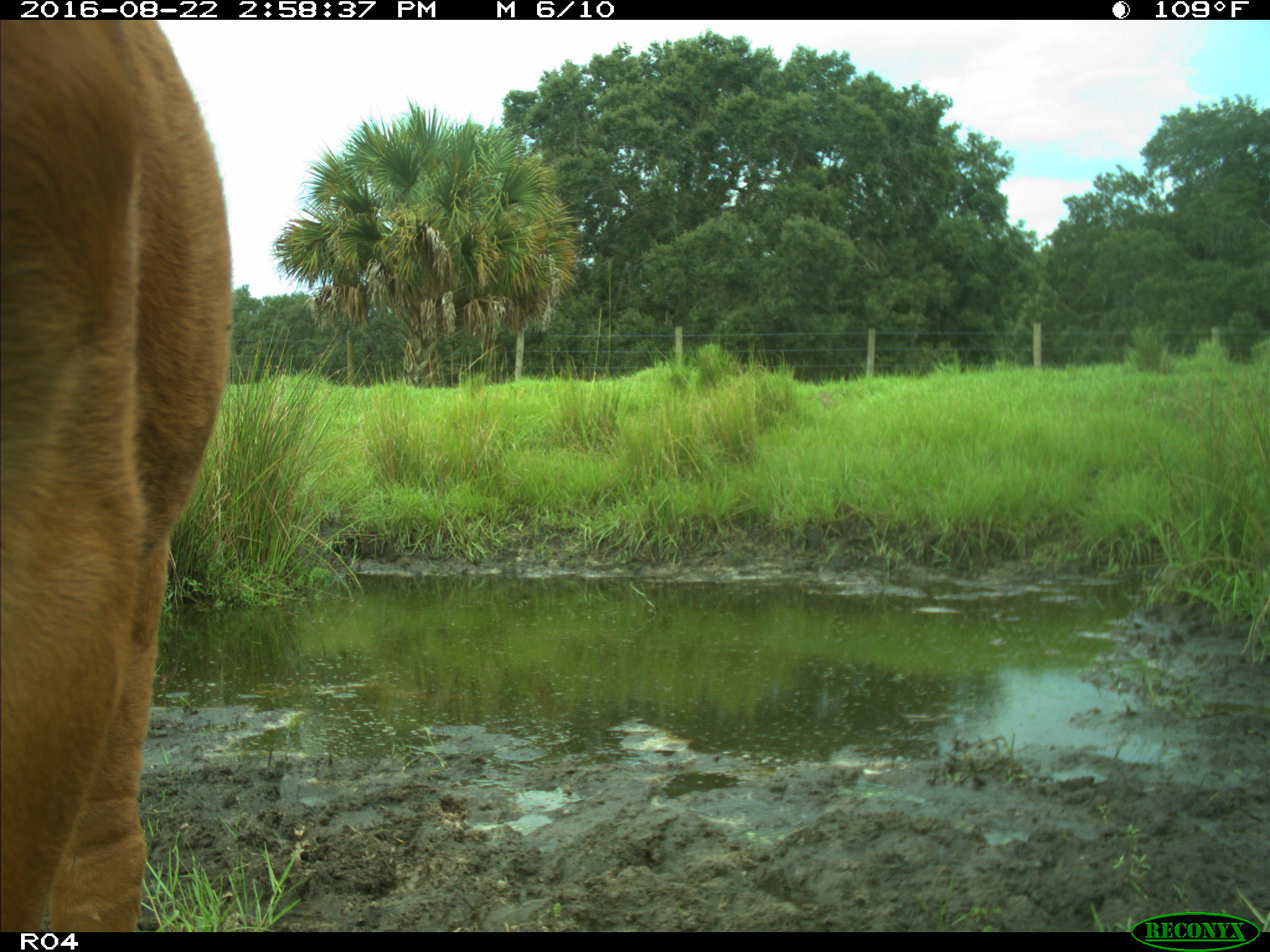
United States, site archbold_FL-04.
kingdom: Animalia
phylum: Chordata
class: Mammalia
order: Artiodactyla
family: Bovidae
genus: Bos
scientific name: Bos taurus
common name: domestic cow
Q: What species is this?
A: Bos taurus (domestic cow).